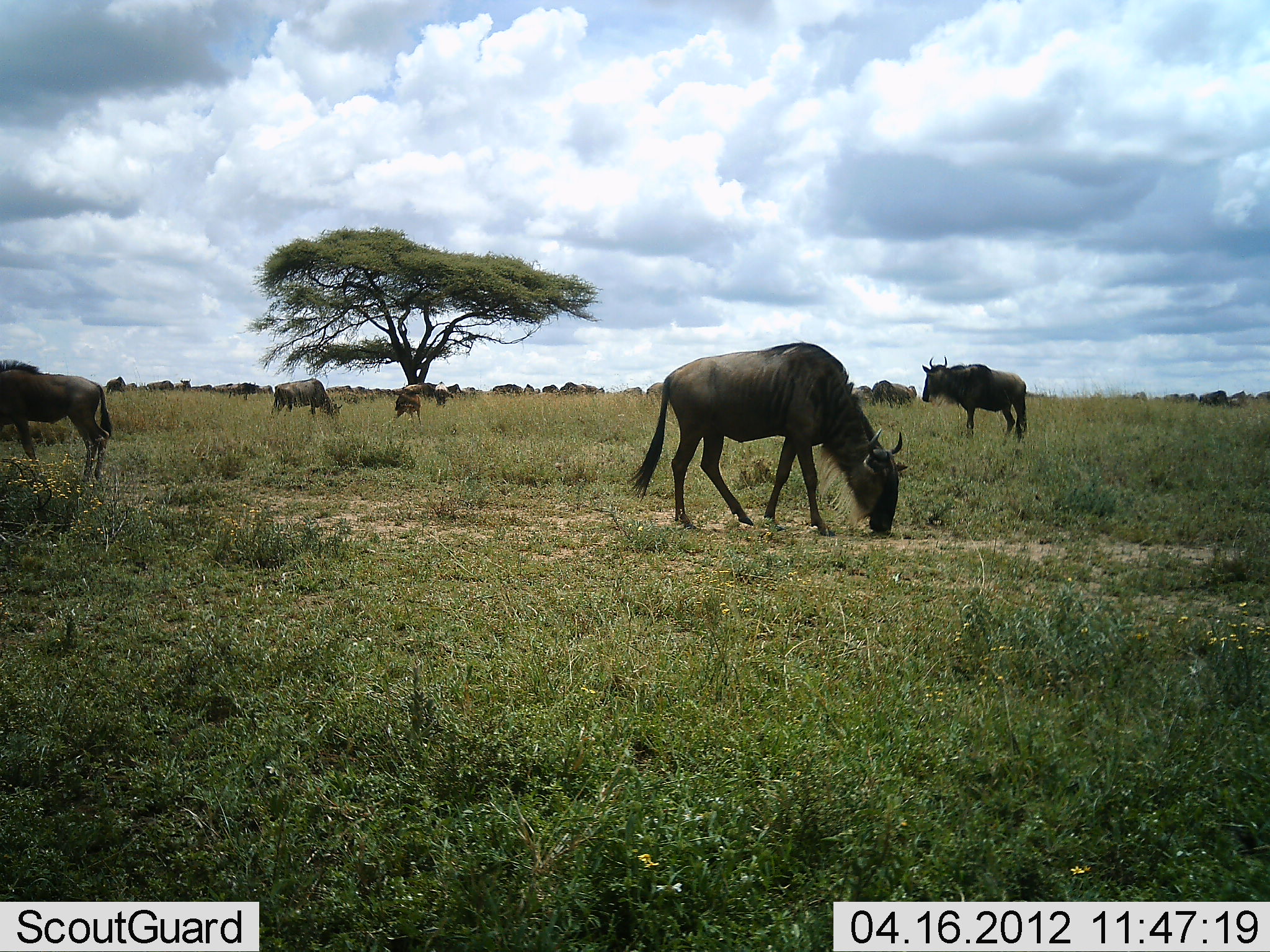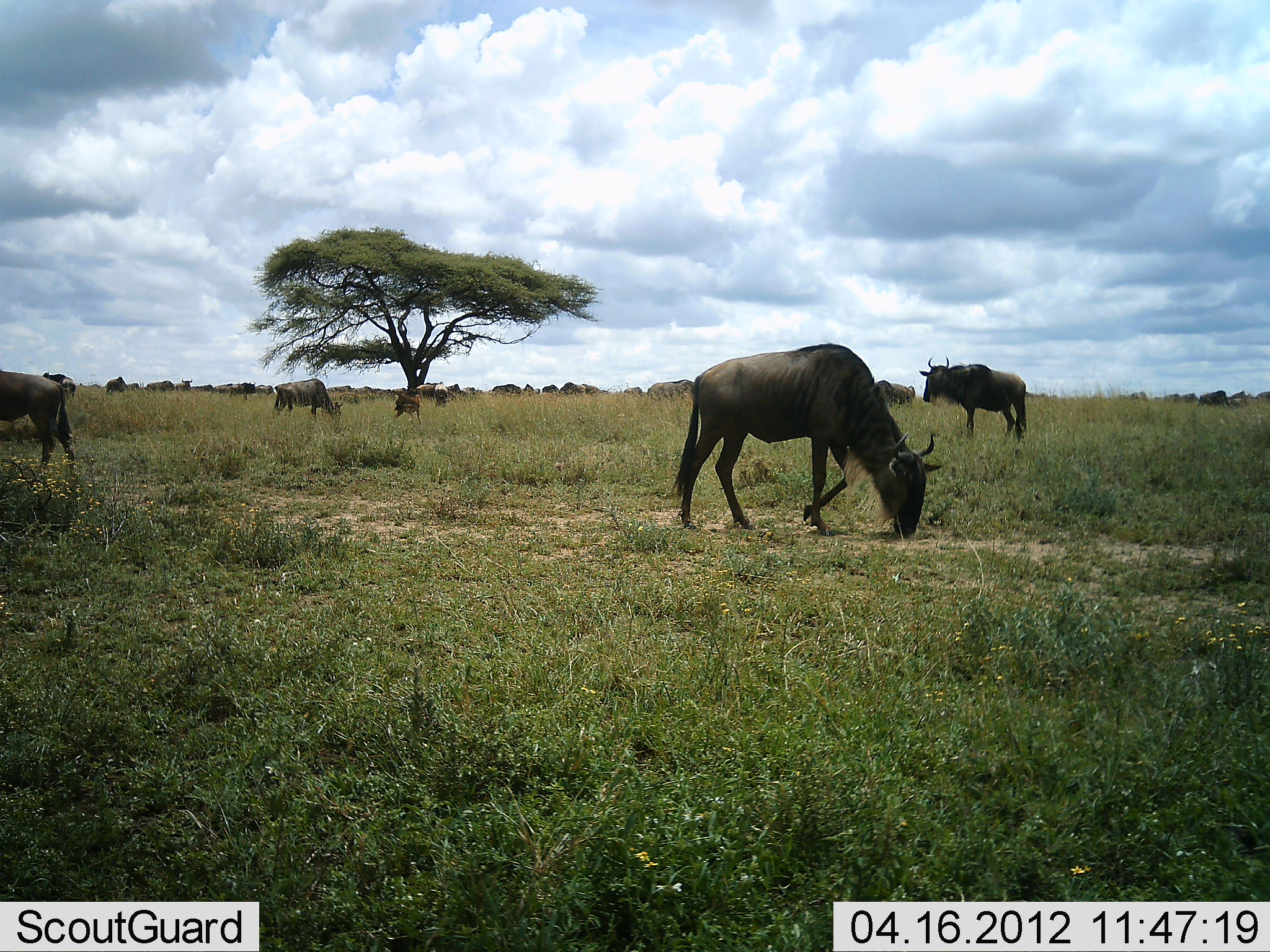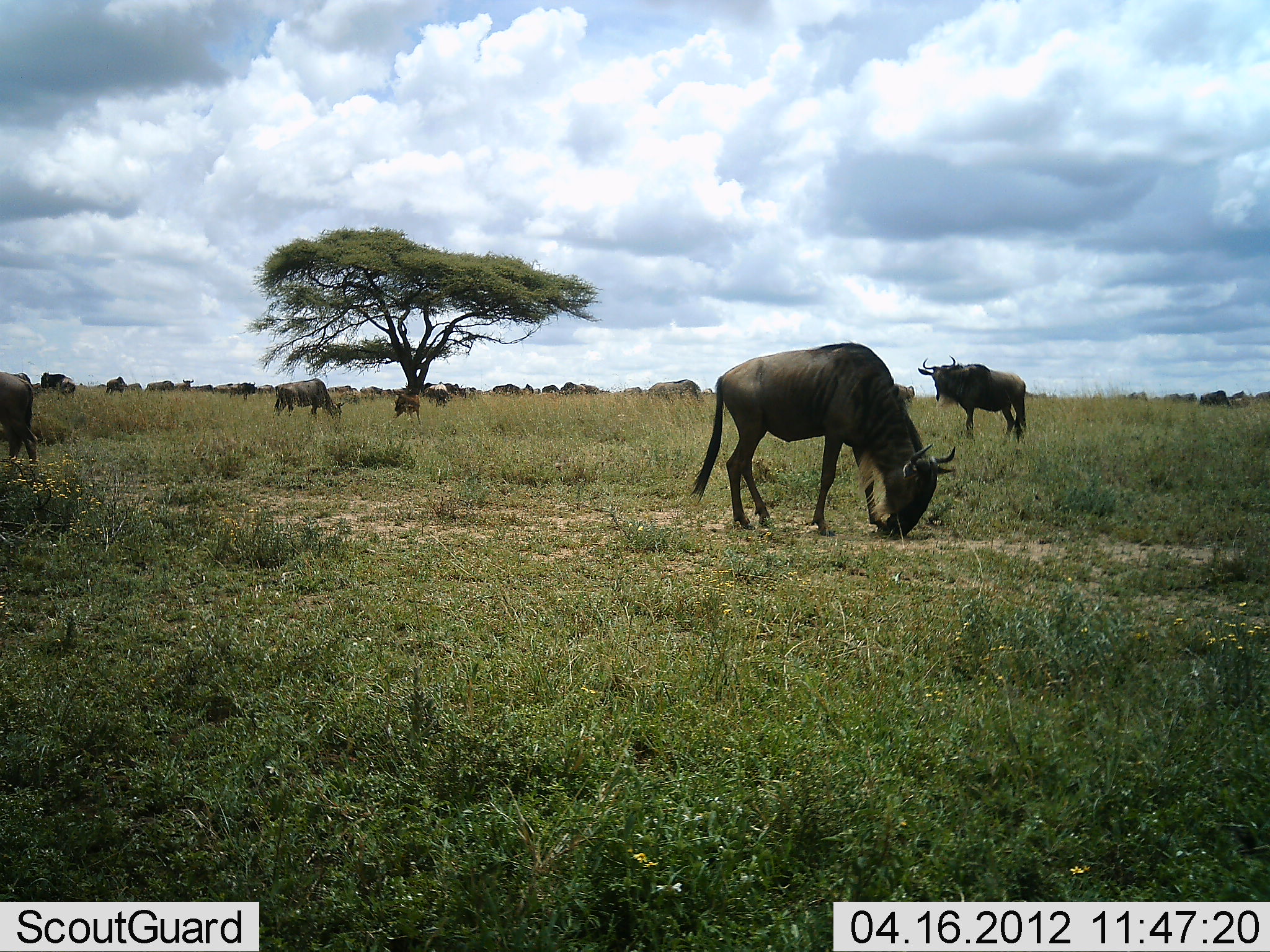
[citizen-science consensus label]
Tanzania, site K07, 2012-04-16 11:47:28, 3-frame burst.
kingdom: Animalia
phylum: Chordata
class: Mammalia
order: Artiodactyla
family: Bovidae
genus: Connochaetes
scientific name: Connochaetes taurinus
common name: blue wildebeest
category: wildebeest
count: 11-50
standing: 55%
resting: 5%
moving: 40%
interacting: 0%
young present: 35%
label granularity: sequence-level